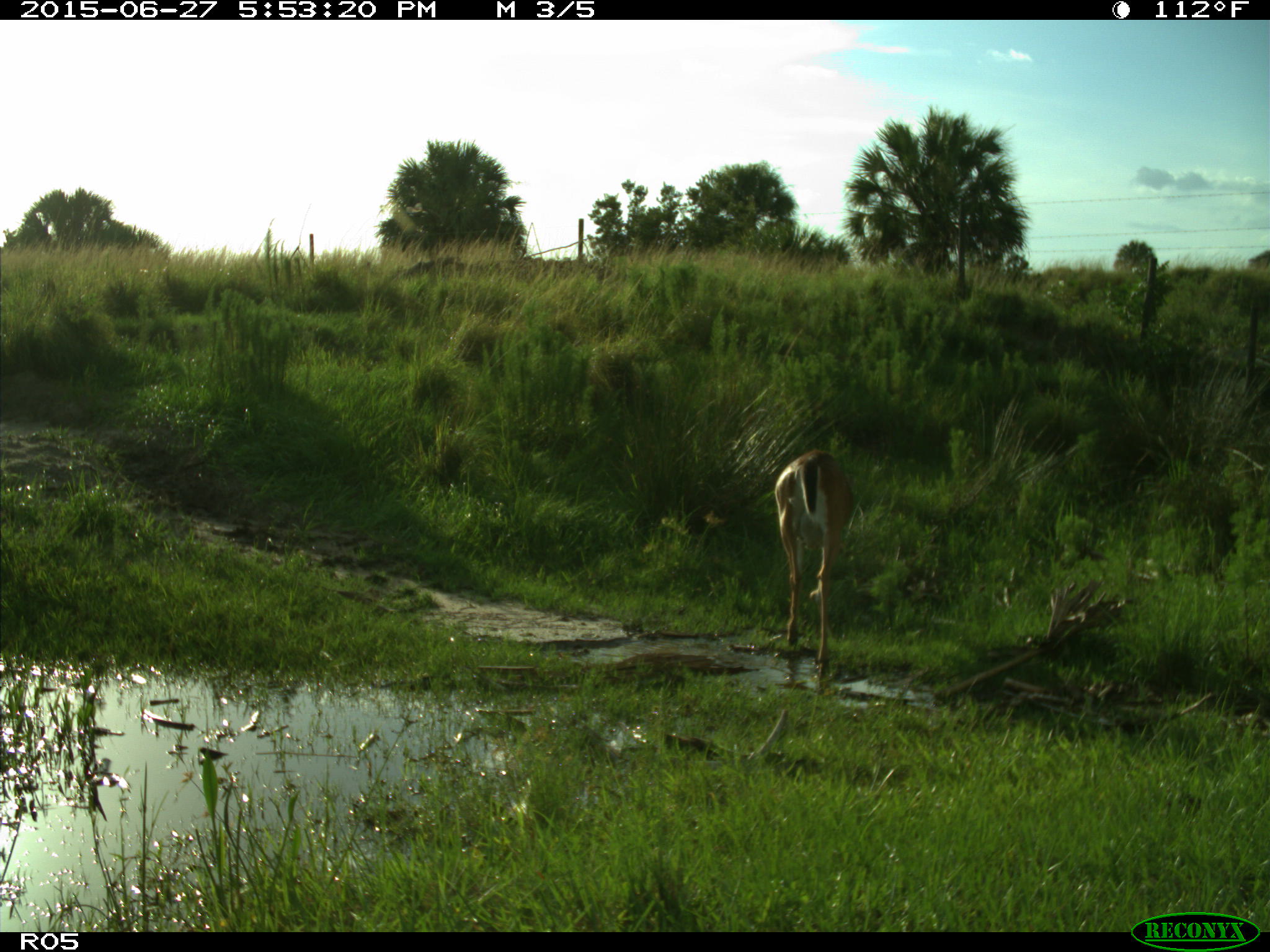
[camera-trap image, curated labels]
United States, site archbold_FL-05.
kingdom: Animalia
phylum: Chordata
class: Mammalia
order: Artiodactyla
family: Cervidae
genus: Odocoileus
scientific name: Odocoileus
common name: deer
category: unidentified deer